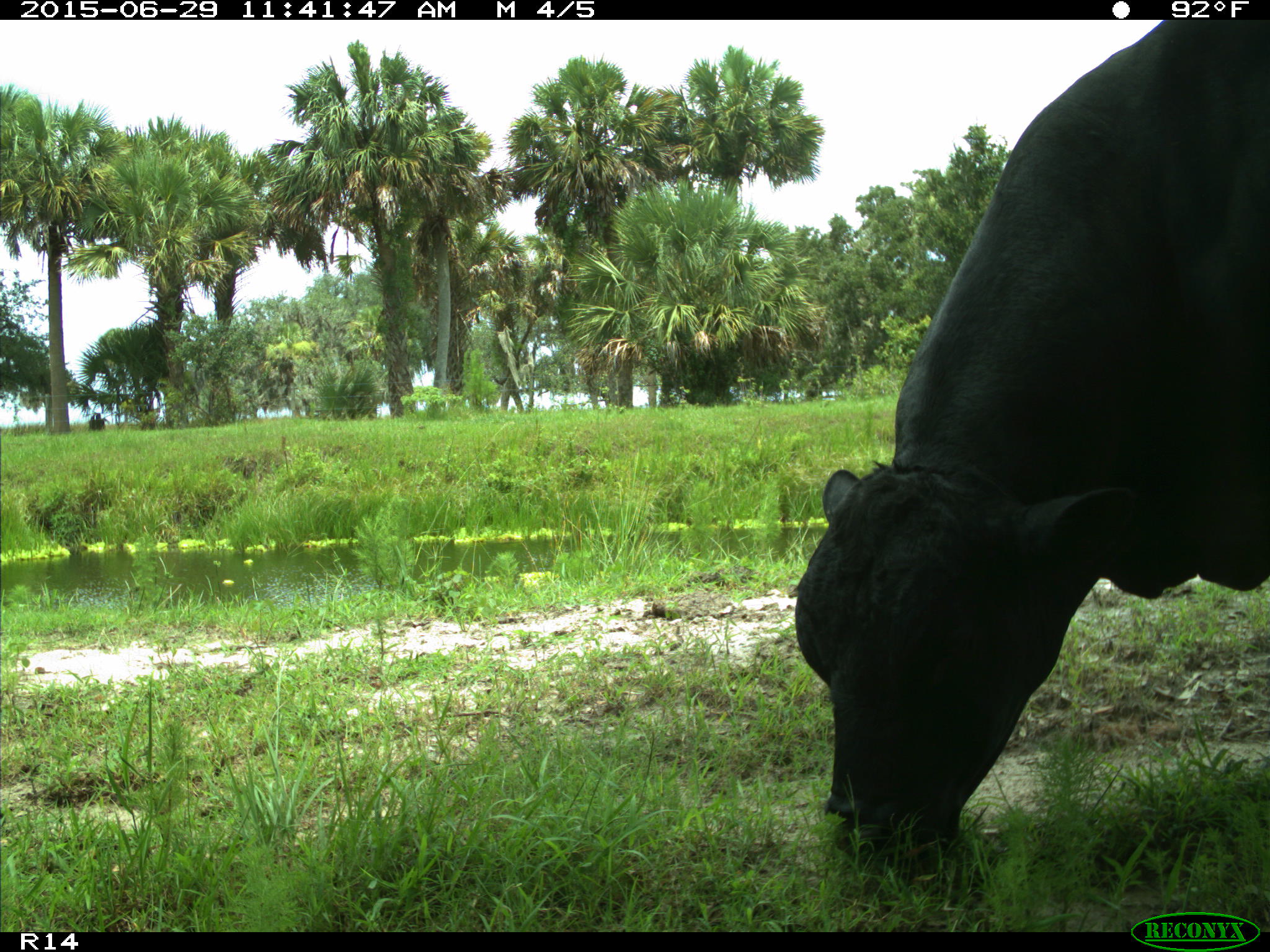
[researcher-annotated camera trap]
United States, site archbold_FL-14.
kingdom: Animalia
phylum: Chordata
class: Mammalia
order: Artiodactyla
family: Bovidae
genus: Bos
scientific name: Bos taurus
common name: domestic cow